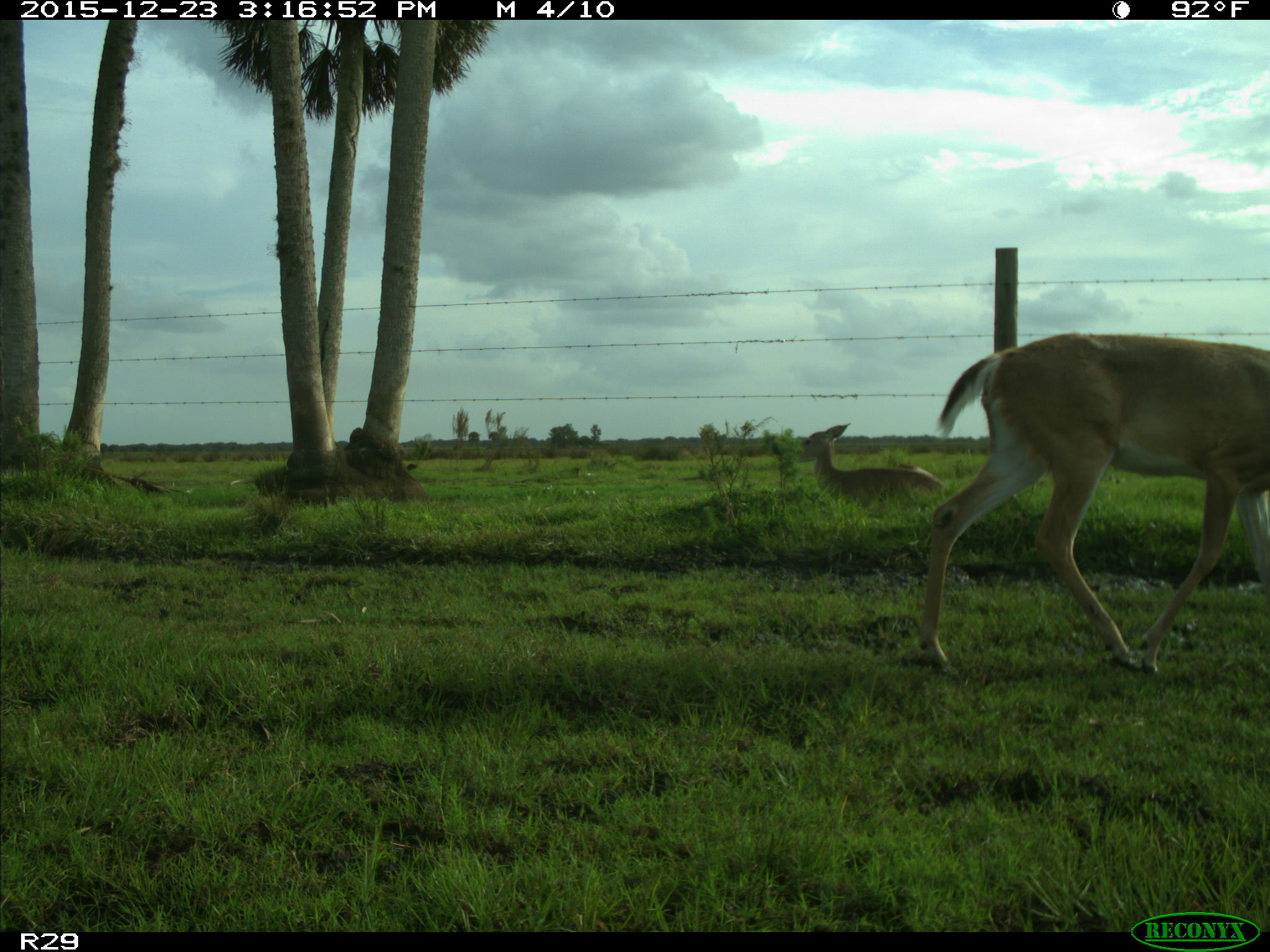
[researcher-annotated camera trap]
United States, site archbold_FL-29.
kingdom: Animalia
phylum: Chordata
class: Mammalia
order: Artiodactyla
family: Cervidae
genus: Odocoileus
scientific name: Odocoileus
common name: deer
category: unidentified deer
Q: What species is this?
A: Unidentified deer (deer) (Odocoileus).